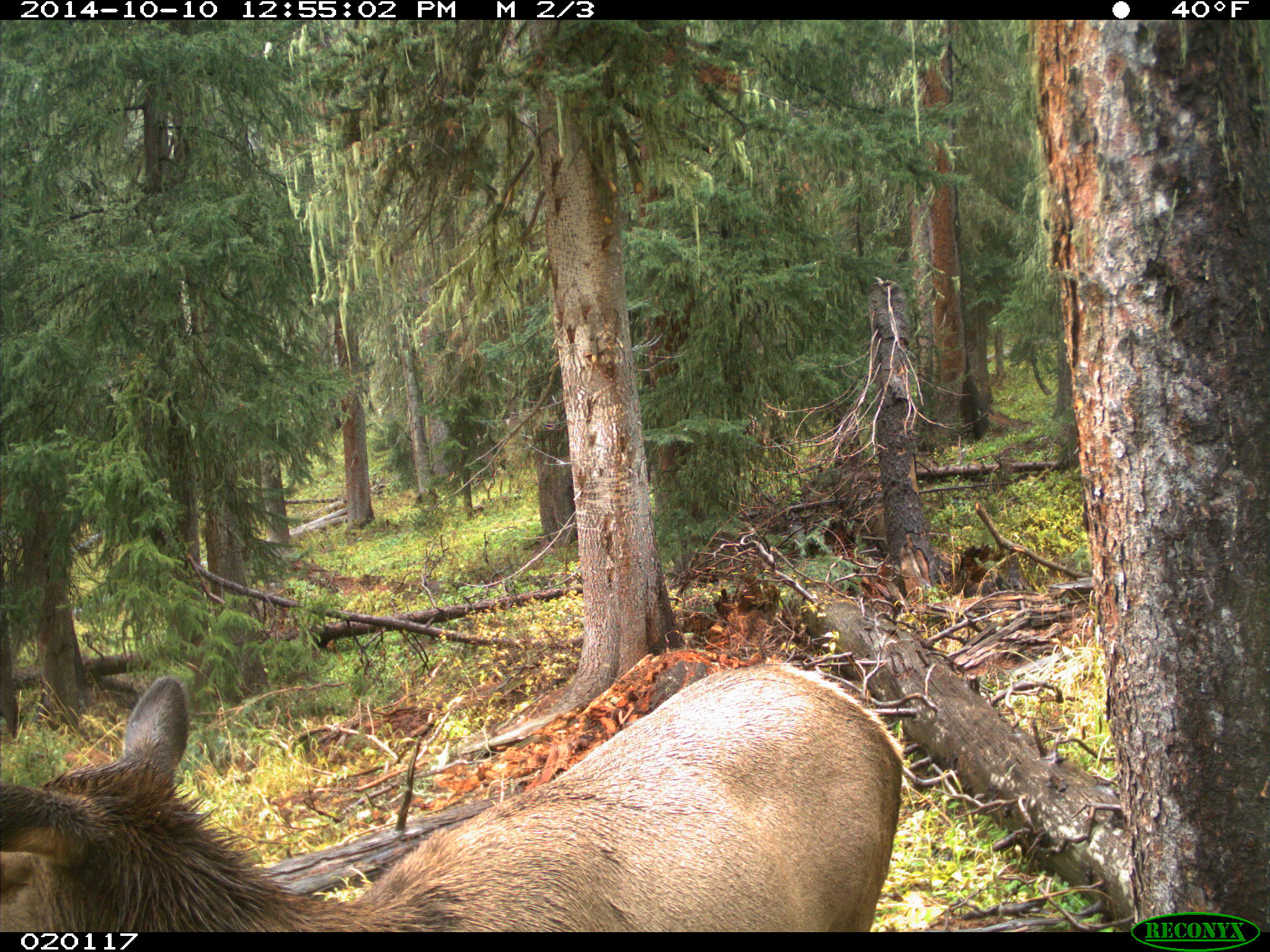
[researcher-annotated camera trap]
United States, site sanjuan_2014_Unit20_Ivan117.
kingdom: Animalia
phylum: Chordata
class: Mammalia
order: Artiodactyla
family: Cervidae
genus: Cervus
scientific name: Cervus elaphus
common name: red deer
Cervus elaphus (red deer).